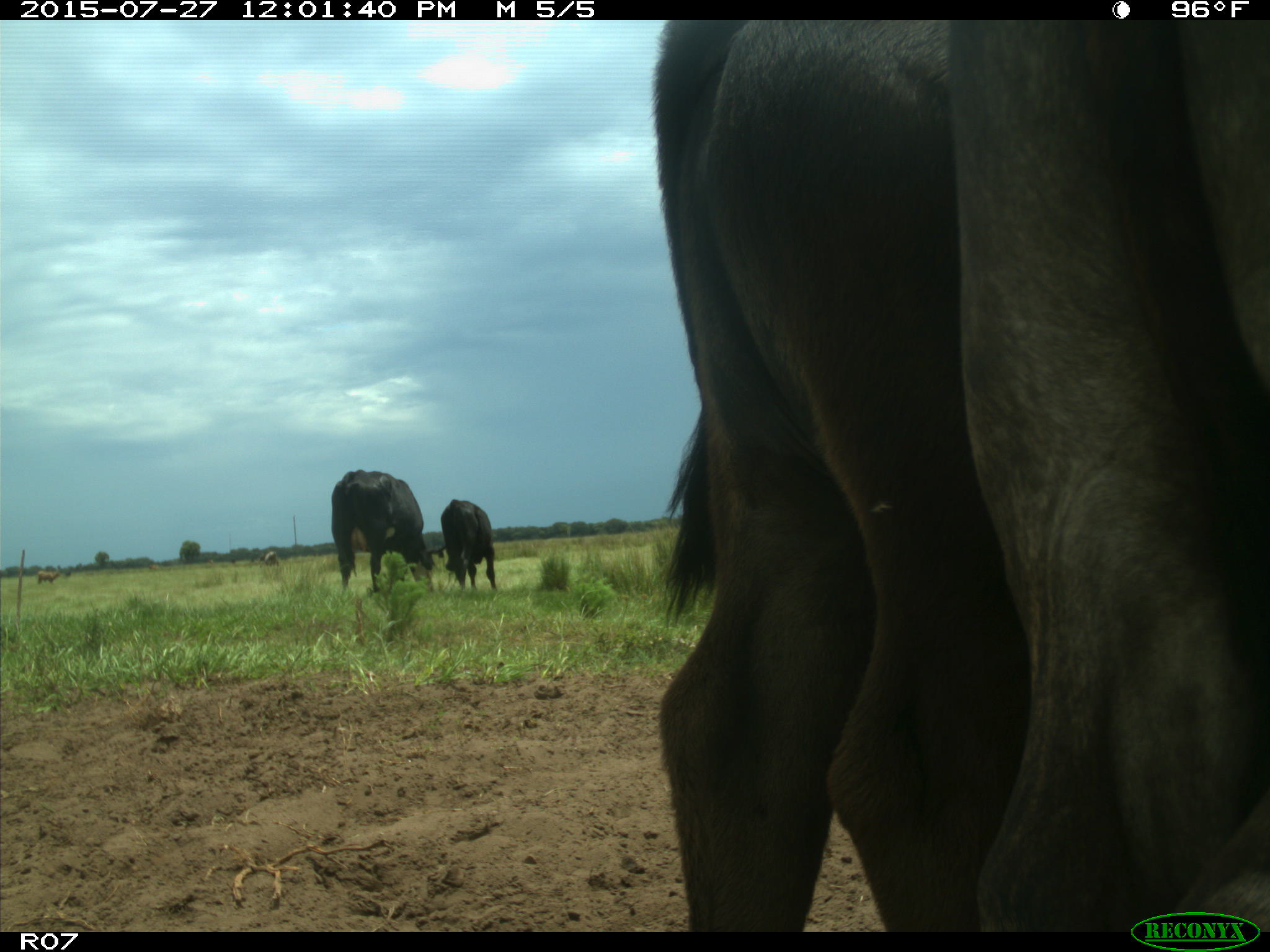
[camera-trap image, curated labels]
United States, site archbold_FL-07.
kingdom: Animalia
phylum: Chordata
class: Mammalia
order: Artiodactyla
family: Bovidae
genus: Bos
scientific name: Bos taurus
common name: domestic cow